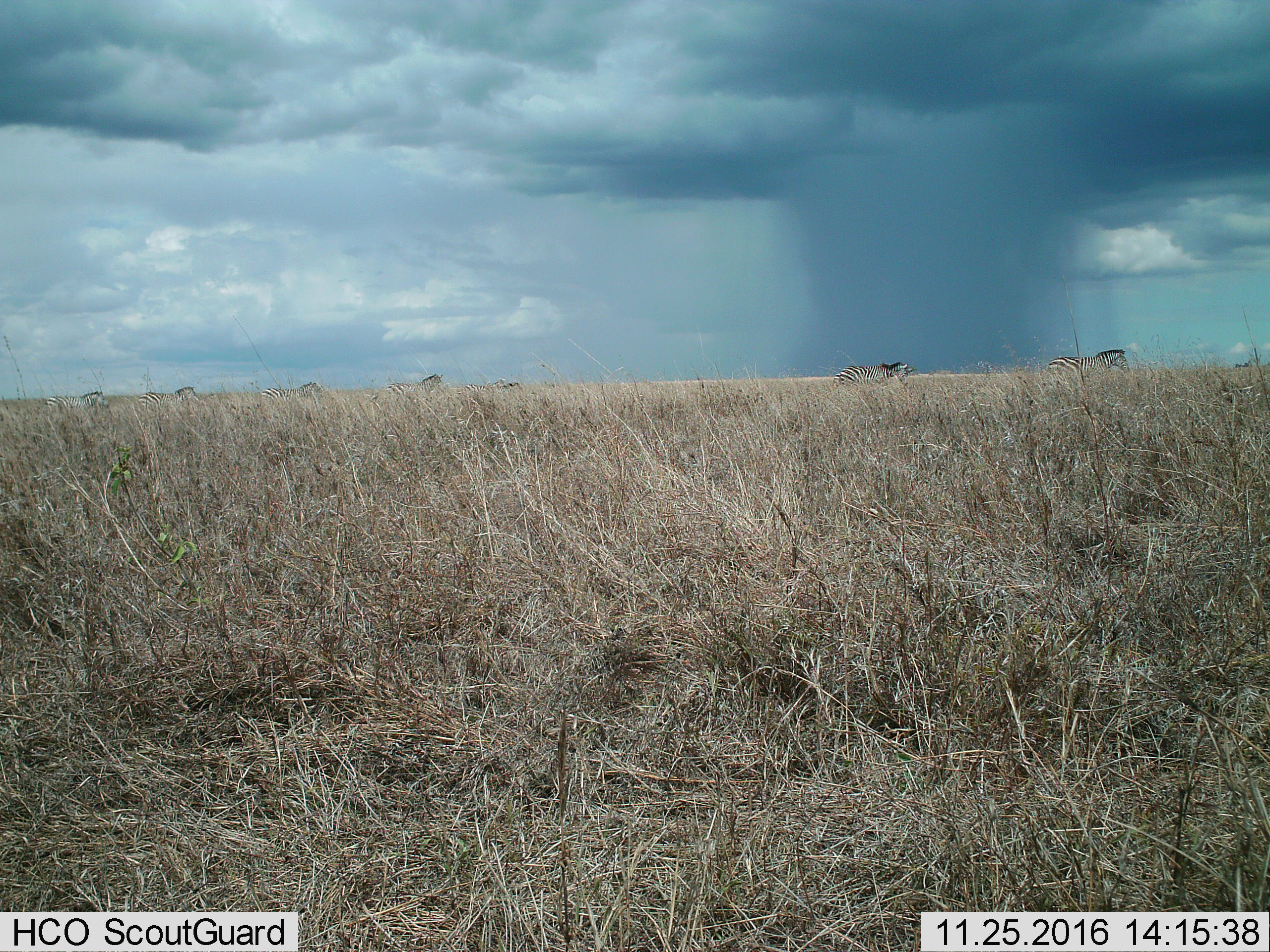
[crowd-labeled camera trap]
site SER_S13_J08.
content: unidentified animal